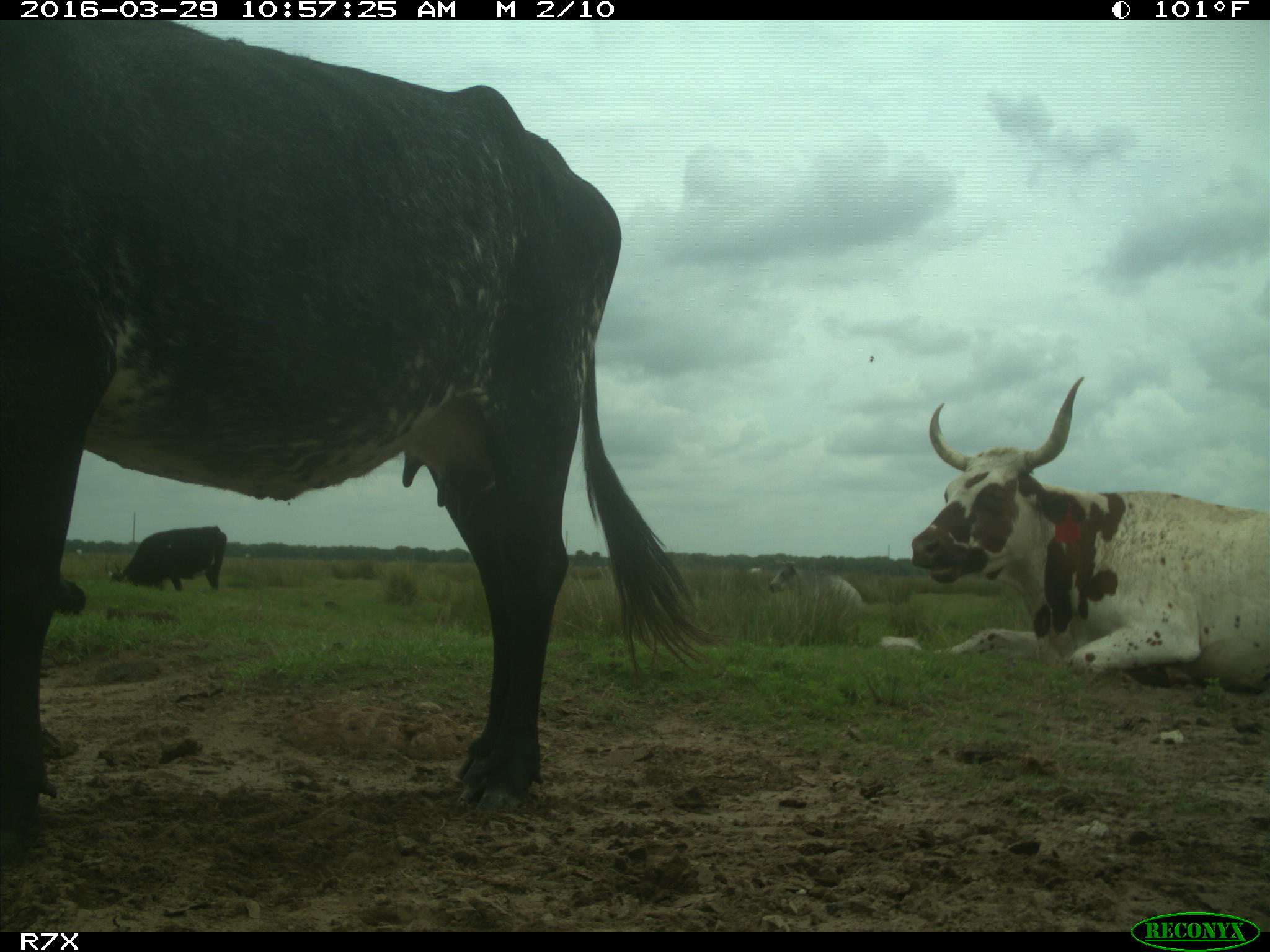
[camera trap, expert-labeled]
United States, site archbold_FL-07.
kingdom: Animalia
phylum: Chordata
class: Mammalia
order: Artiodactyla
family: Bovidae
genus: Bos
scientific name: Bos taurus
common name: domestic cow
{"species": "Bos taurus (domestic cow)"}